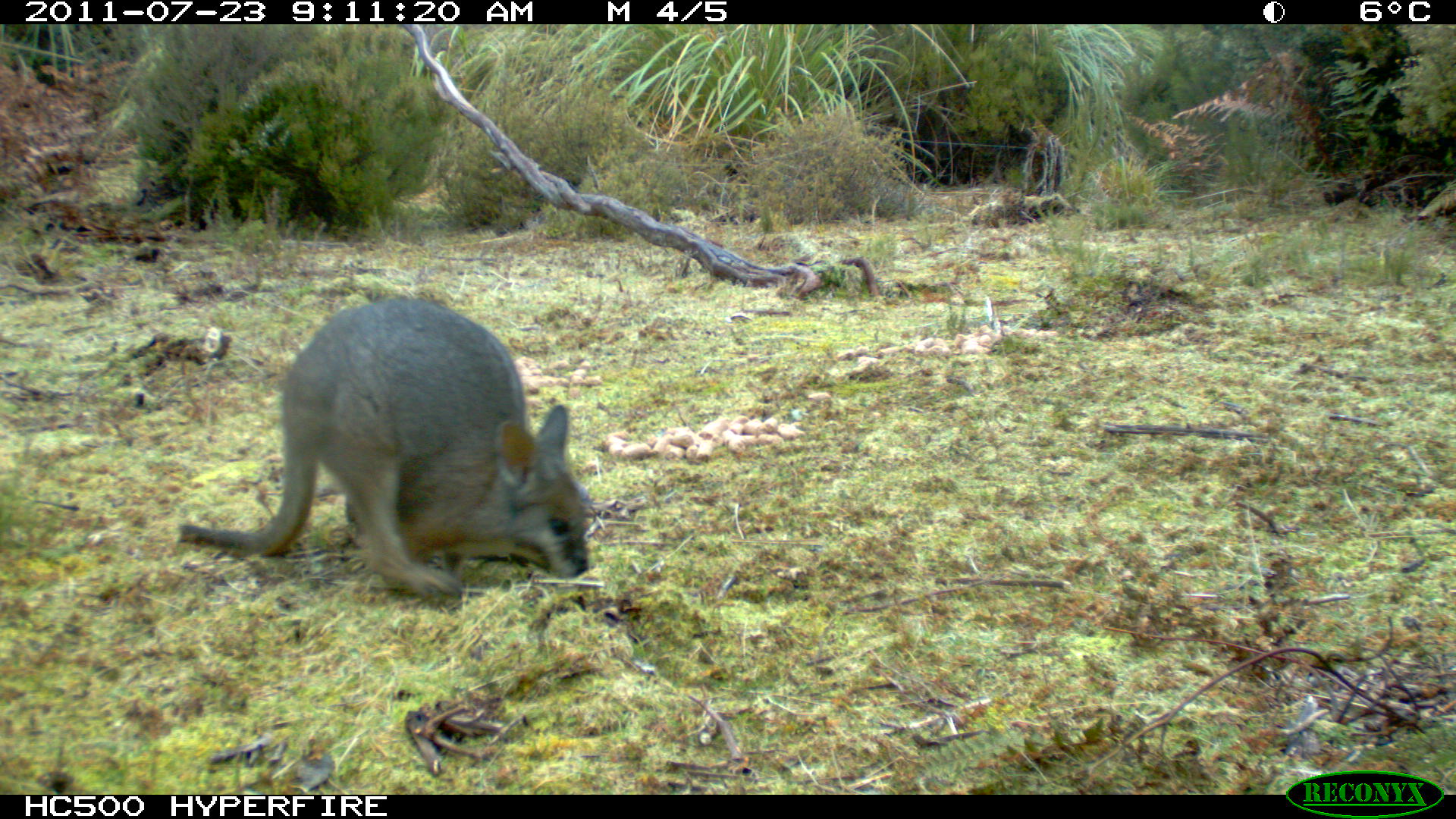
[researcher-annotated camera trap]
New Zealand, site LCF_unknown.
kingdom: Animalia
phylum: Chordata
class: Mammalia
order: Diprotodontia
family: Macropodidae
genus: Notamacropus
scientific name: Notamacropus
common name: wallaby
Wallaby (Notamacropus).